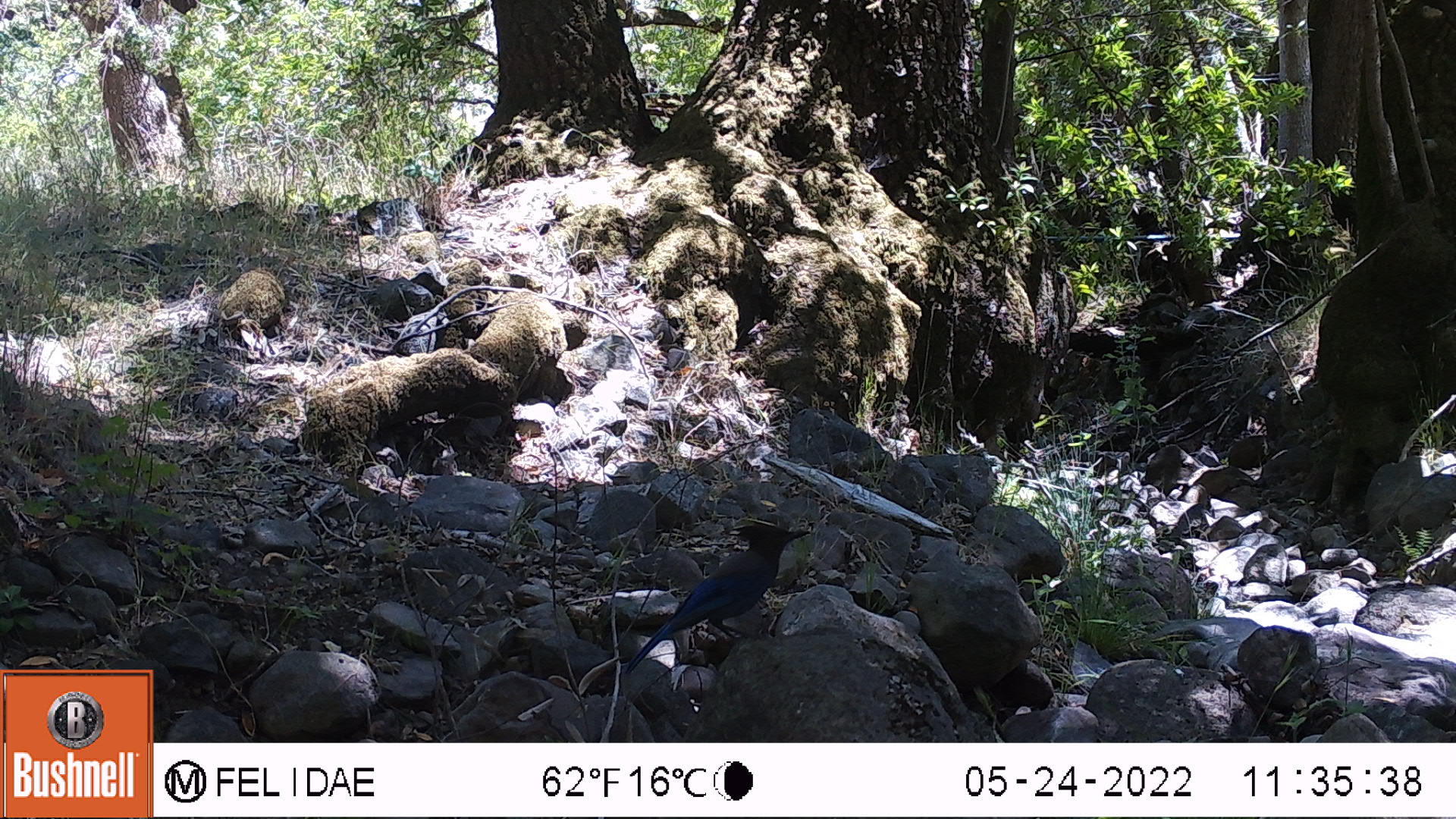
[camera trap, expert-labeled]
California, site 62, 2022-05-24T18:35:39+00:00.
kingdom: Animalia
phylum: Chordata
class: Aves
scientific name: Aves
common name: bird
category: unknown bird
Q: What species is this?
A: Unknown bird (bird) (Aves).